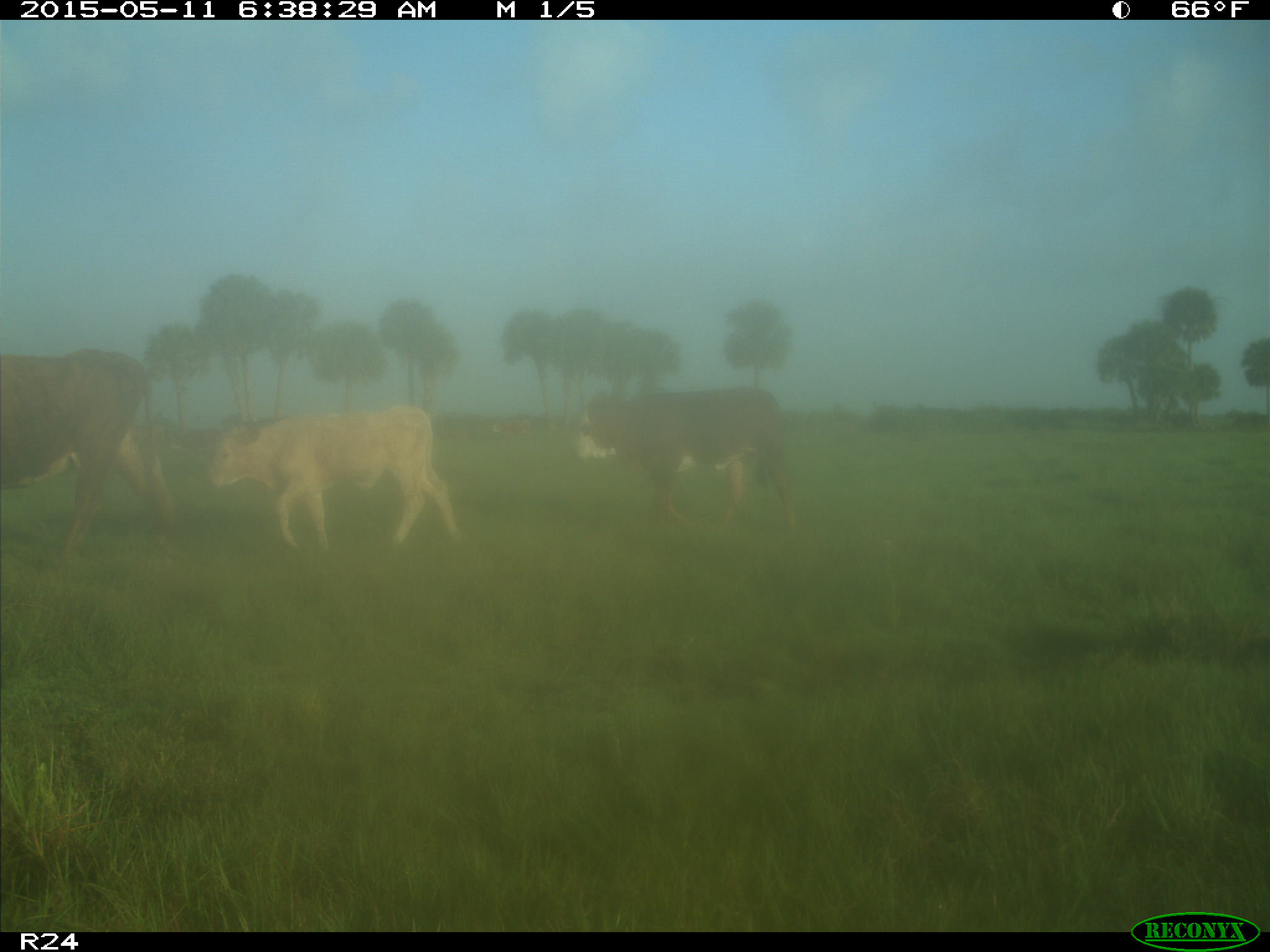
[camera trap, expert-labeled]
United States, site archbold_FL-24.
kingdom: Animalia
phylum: Chordata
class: Mammalia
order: Artiodactyla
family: Bovidae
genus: Bos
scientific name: Bos taurus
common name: domestic cow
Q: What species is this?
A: Bos taurus (domestic cow).